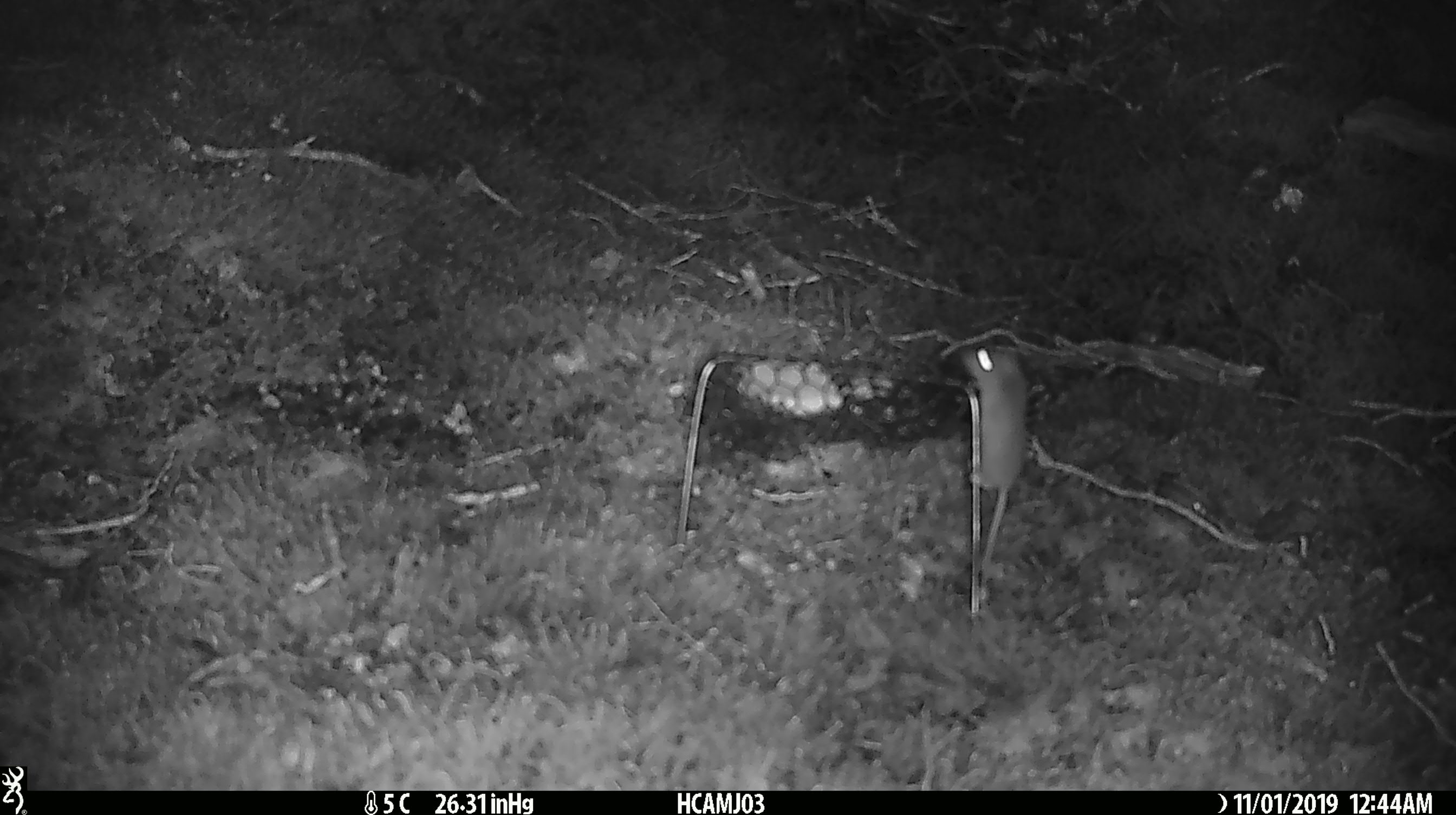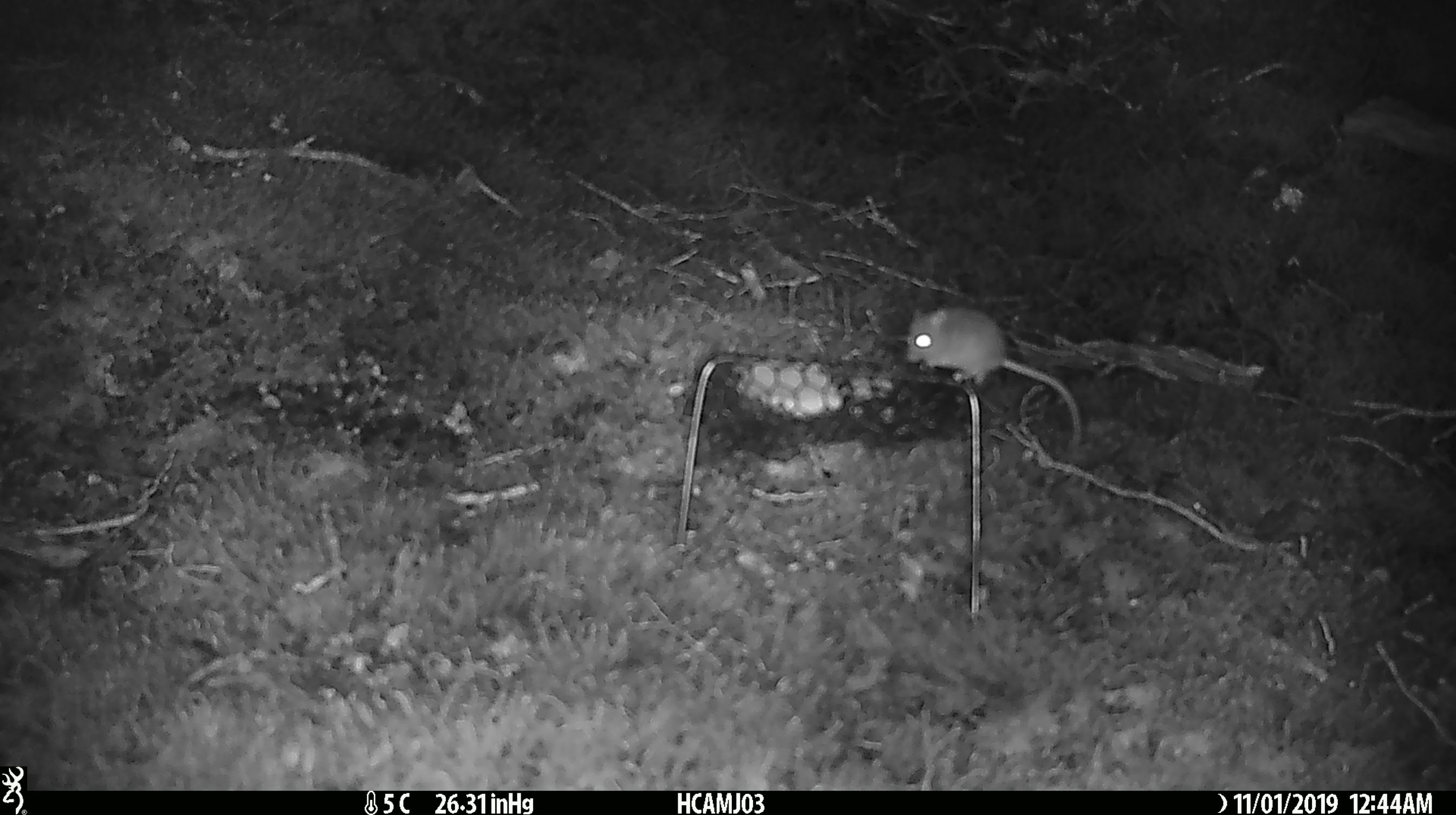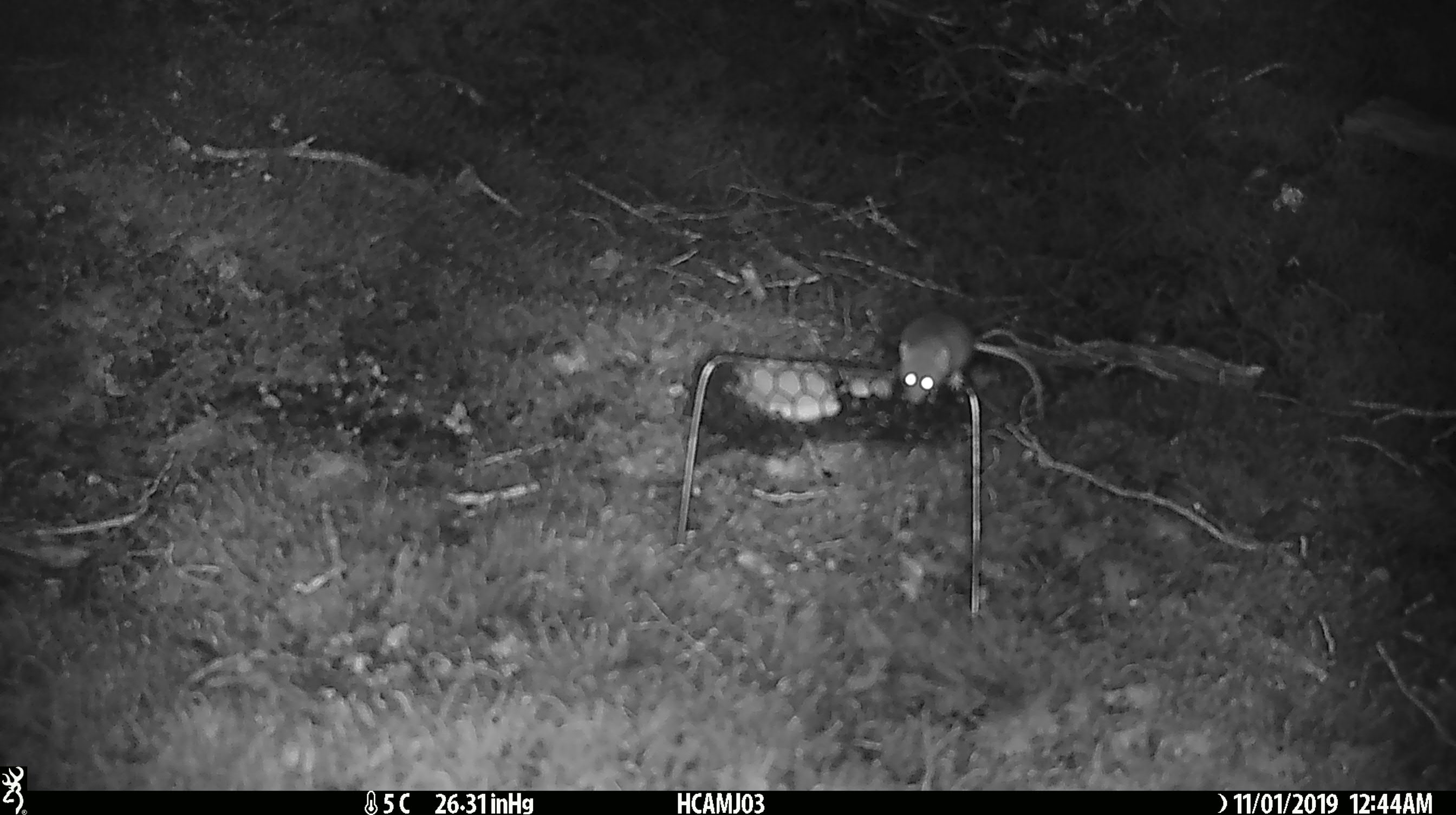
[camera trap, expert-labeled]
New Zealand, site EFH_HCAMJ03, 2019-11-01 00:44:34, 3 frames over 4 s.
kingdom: Animalia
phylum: Chordata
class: Mammalia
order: Rodentia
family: Muridae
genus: Mus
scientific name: Mus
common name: mouse